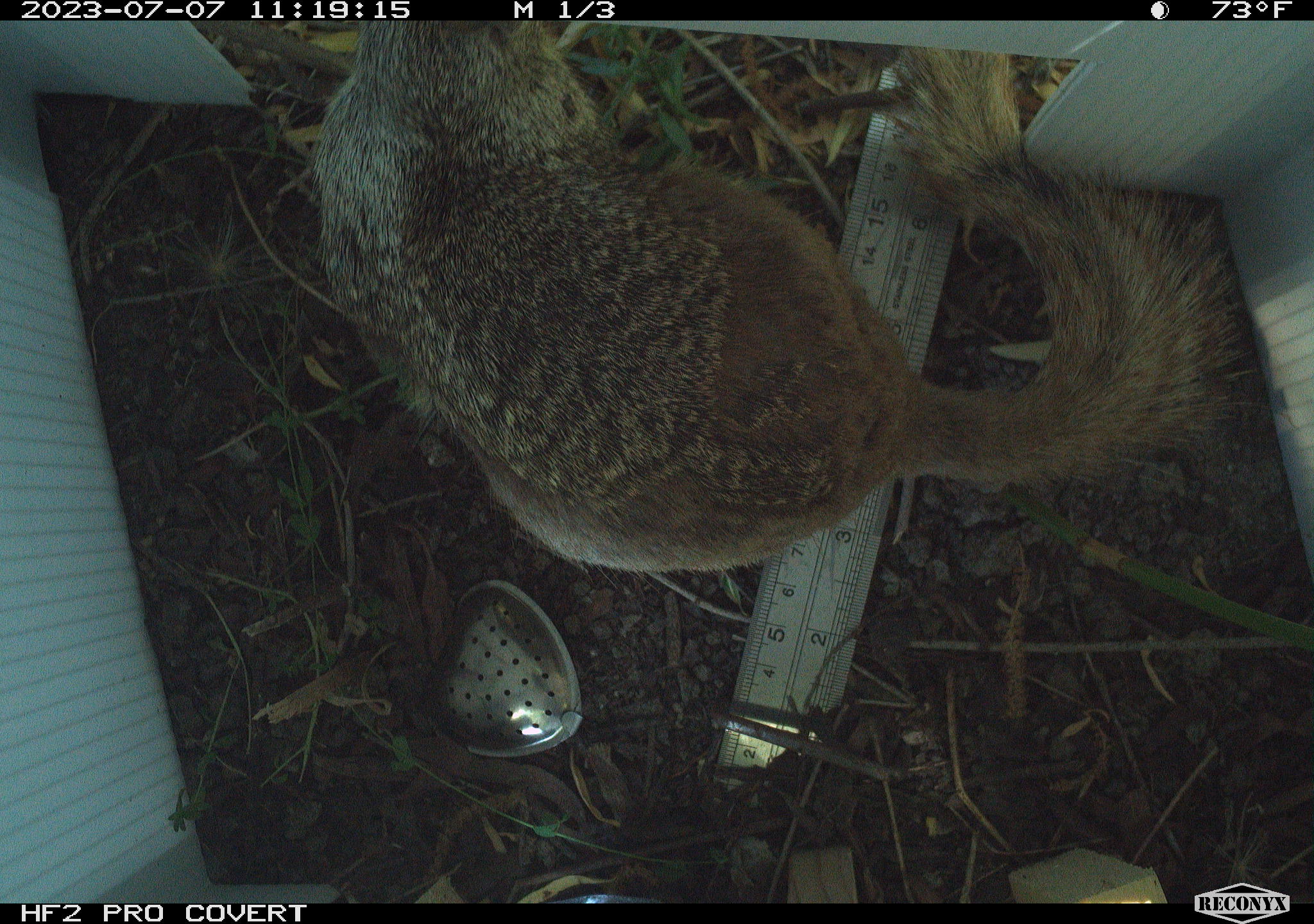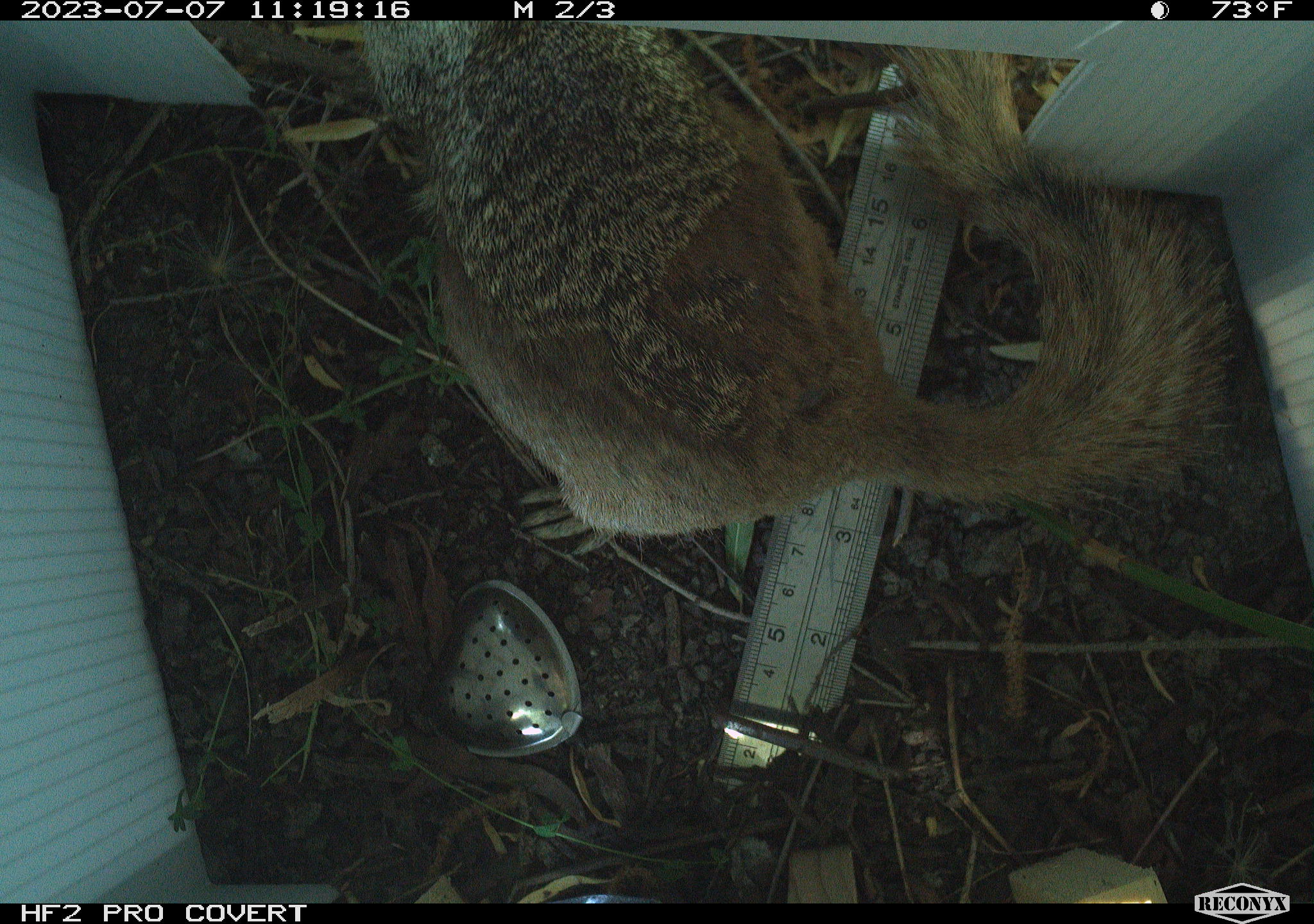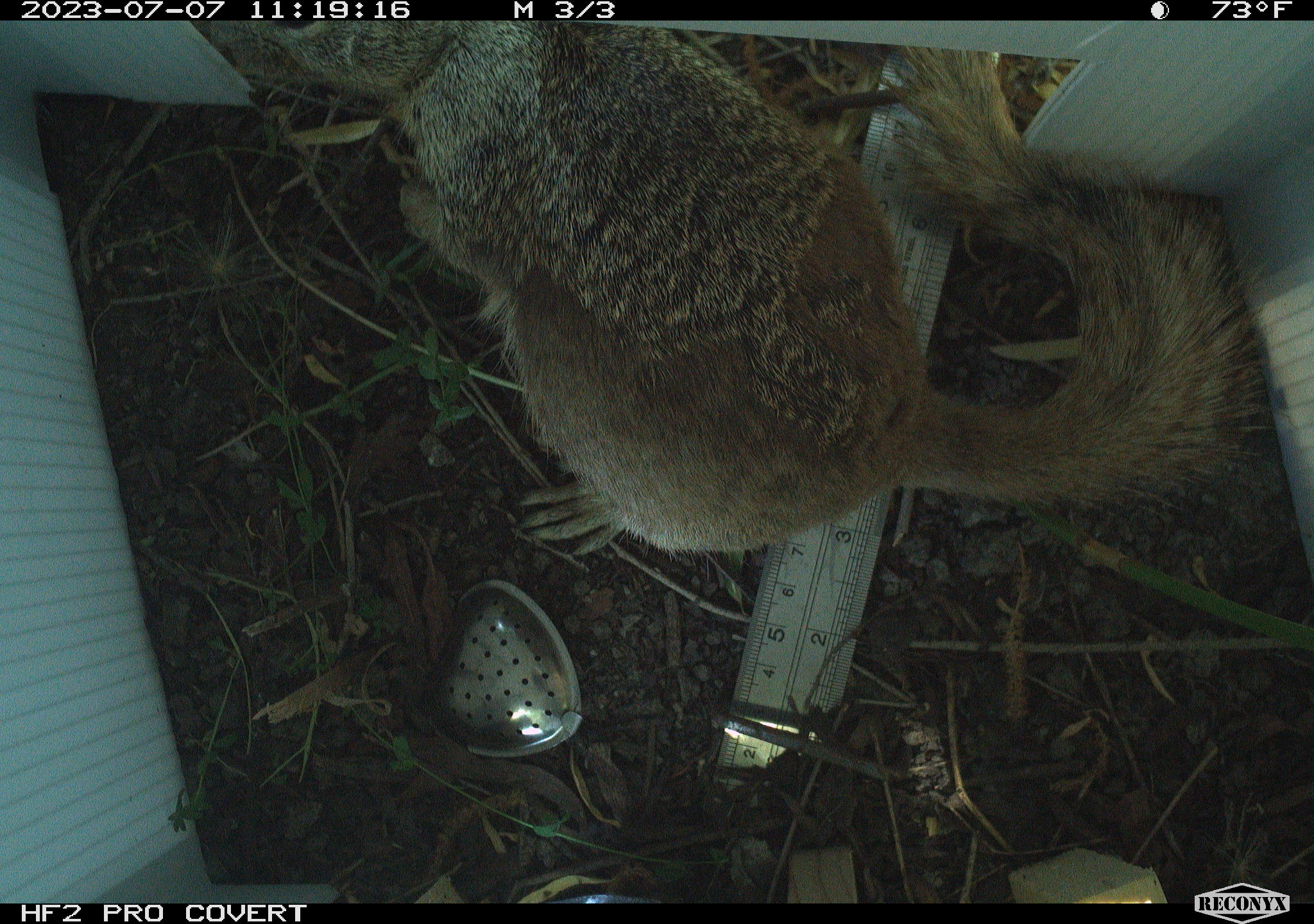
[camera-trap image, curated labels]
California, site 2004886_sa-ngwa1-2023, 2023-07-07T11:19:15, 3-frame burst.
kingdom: Animalia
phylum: Chordata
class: Mammalia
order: Rodentia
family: Sciuridae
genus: Otospermophilus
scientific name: Otospermophilus beecheyi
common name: california ground squirrel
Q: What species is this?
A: California ground squirrel (Otospermophilus beecheyi).